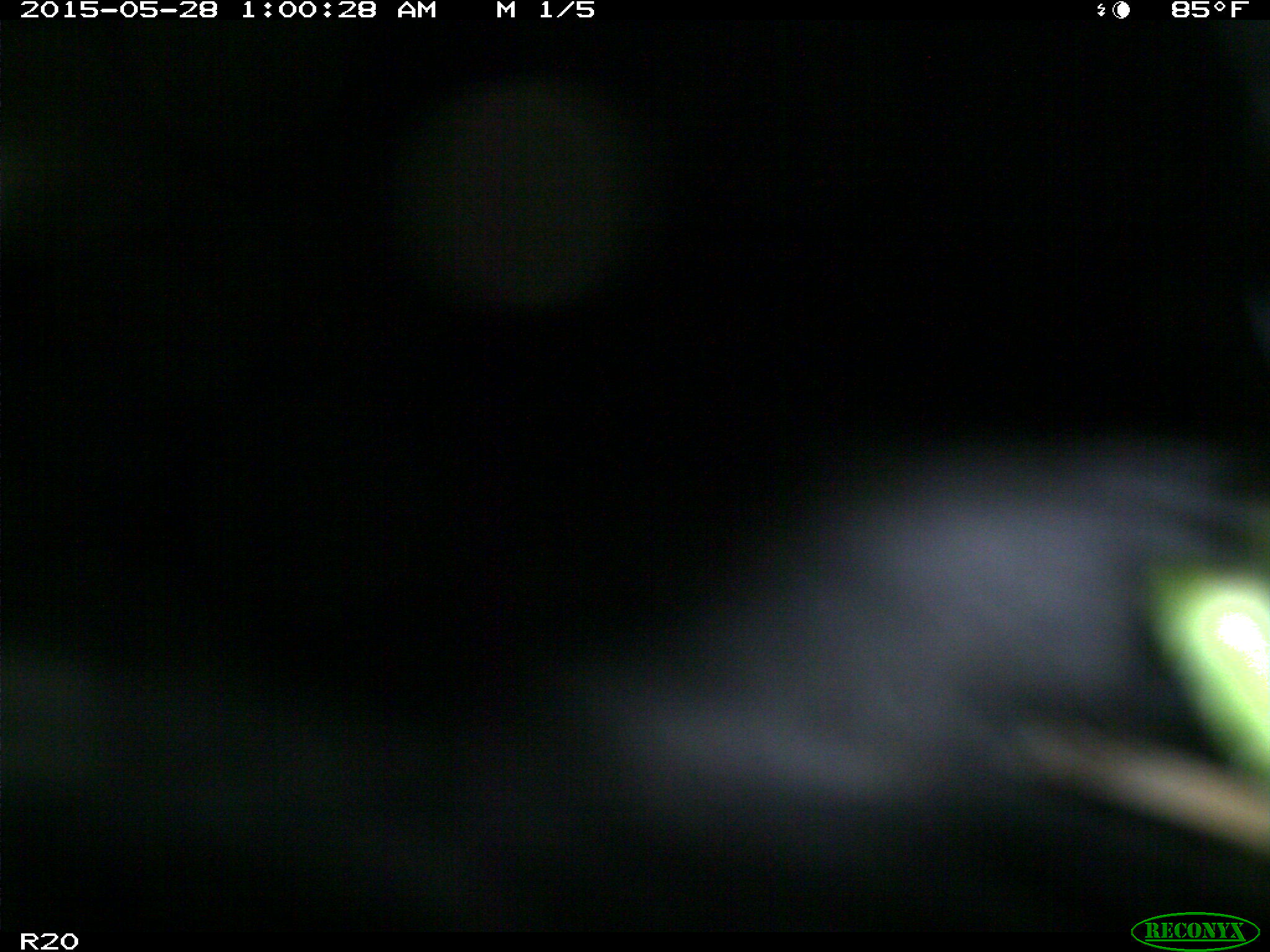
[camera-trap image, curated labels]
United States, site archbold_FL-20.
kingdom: Animalia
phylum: Chordata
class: Mammalia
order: Artiodactyla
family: Bovidae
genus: Bos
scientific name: Bos taurus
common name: domestic cow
Bos taurus (domestic cow).